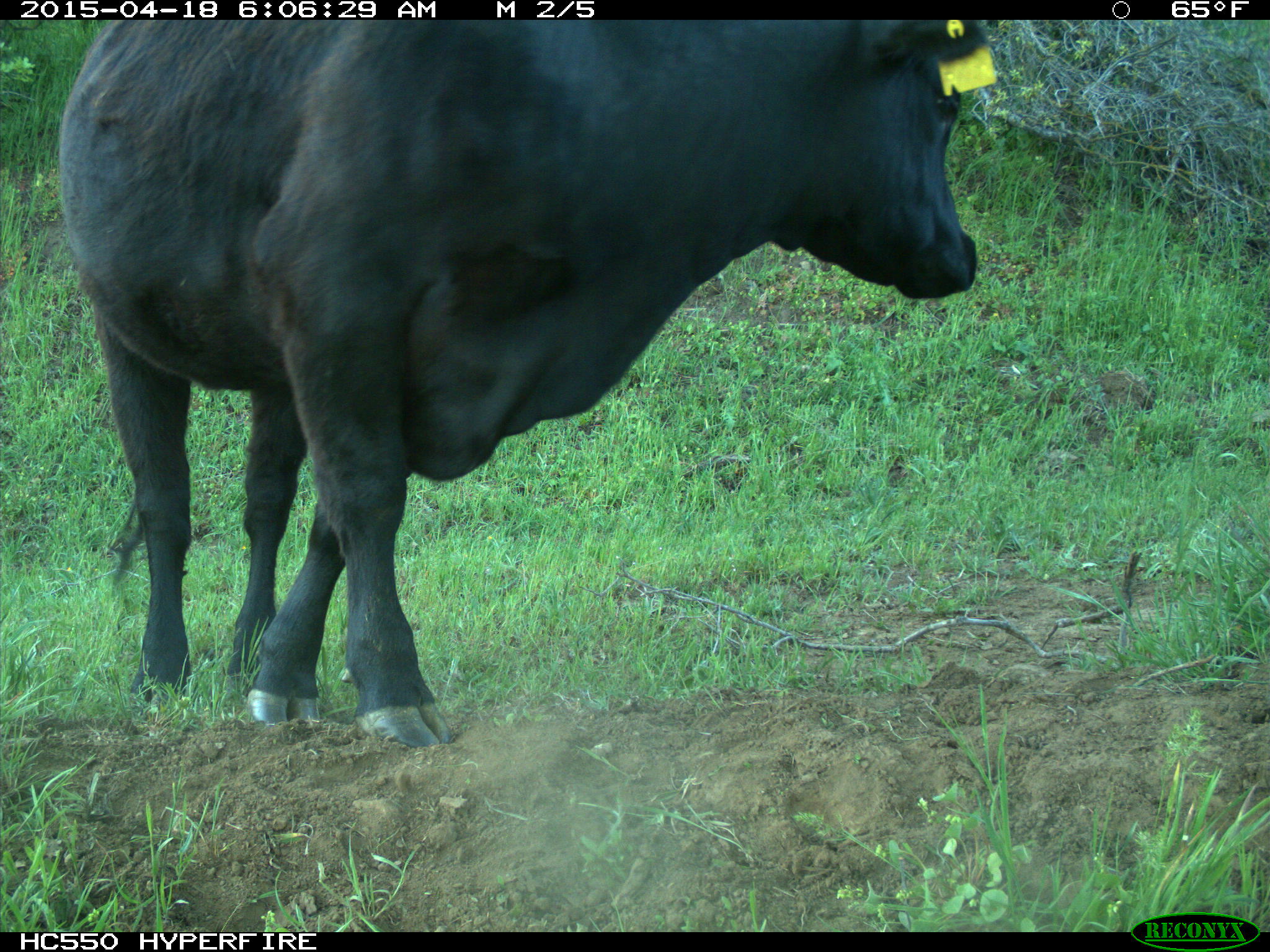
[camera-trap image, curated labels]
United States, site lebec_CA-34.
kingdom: Animalia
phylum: Chordata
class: Mammalia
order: Artiodactyla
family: Bovidae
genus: Bos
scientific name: Bos taurus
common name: domestic cow